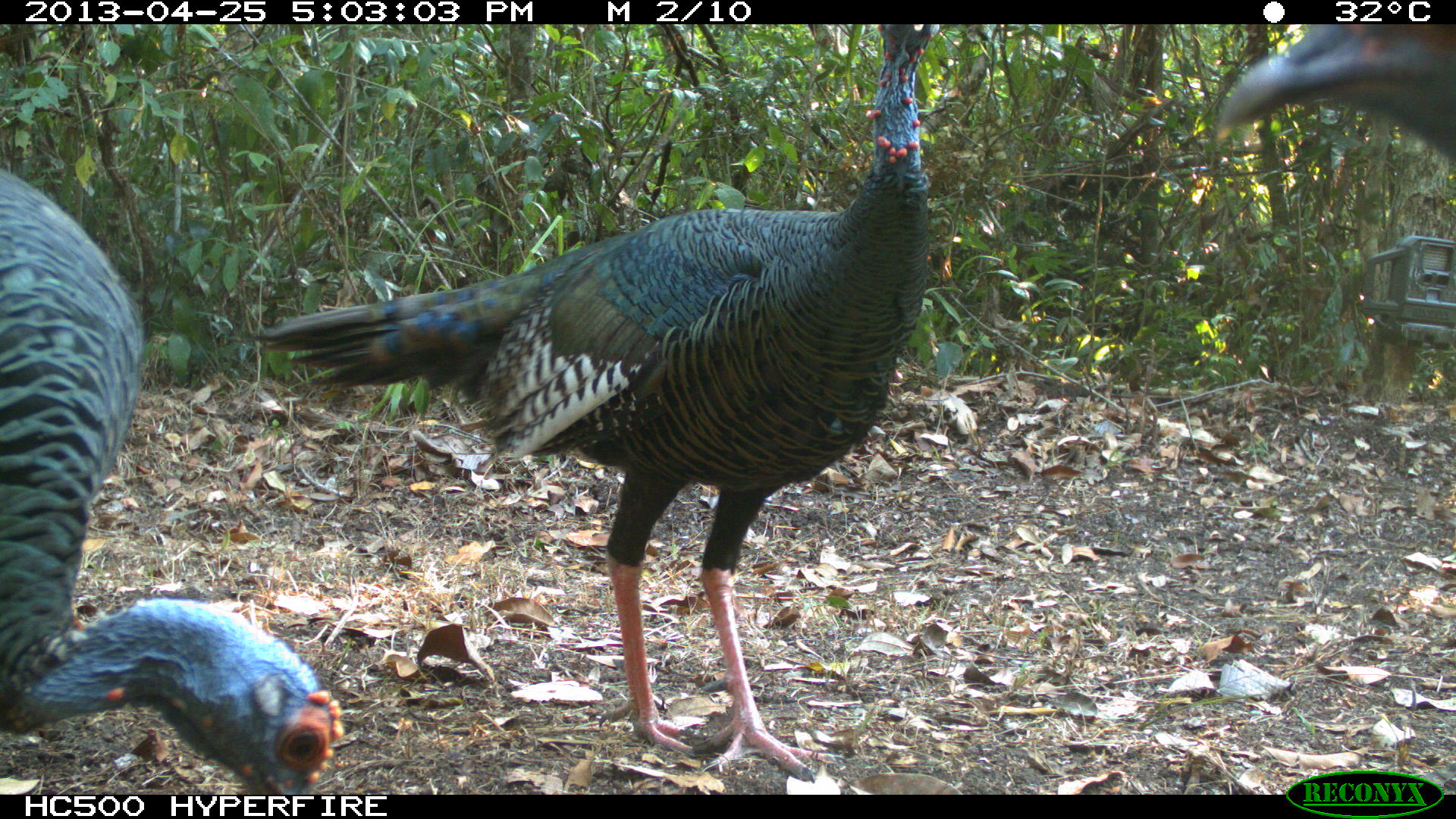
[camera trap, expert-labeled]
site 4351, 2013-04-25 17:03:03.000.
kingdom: Animalia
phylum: Chordata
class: Aves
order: Galliformes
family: Phasianidae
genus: Meleagris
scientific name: Meleagris ocellata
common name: ocellated turkey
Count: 3.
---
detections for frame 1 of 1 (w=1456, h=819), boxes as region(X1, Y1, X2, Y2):
meleagris ocellata: region(249, 24, 939, 783); region(2, 164, 345, 793); region(1220, 23, 1456, 164)